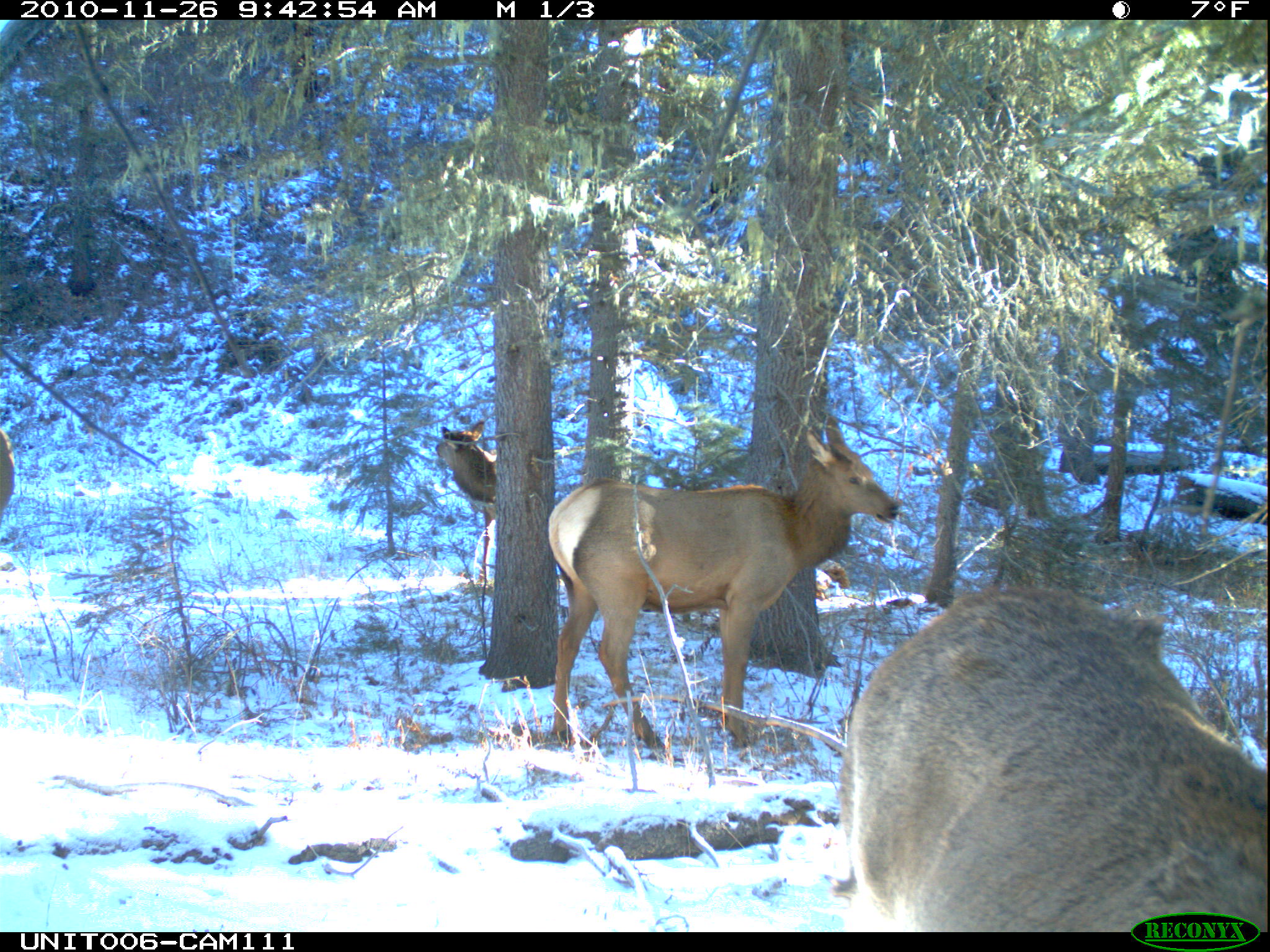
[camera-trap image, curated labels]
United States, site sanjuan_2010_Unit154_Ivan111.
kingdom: Animalia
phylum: Chordata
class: Mammalia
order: Artiodactyla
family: Cervidae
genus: Cervus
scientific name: Cervus elaphus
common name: red deer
Cervus elaphus (red deer).